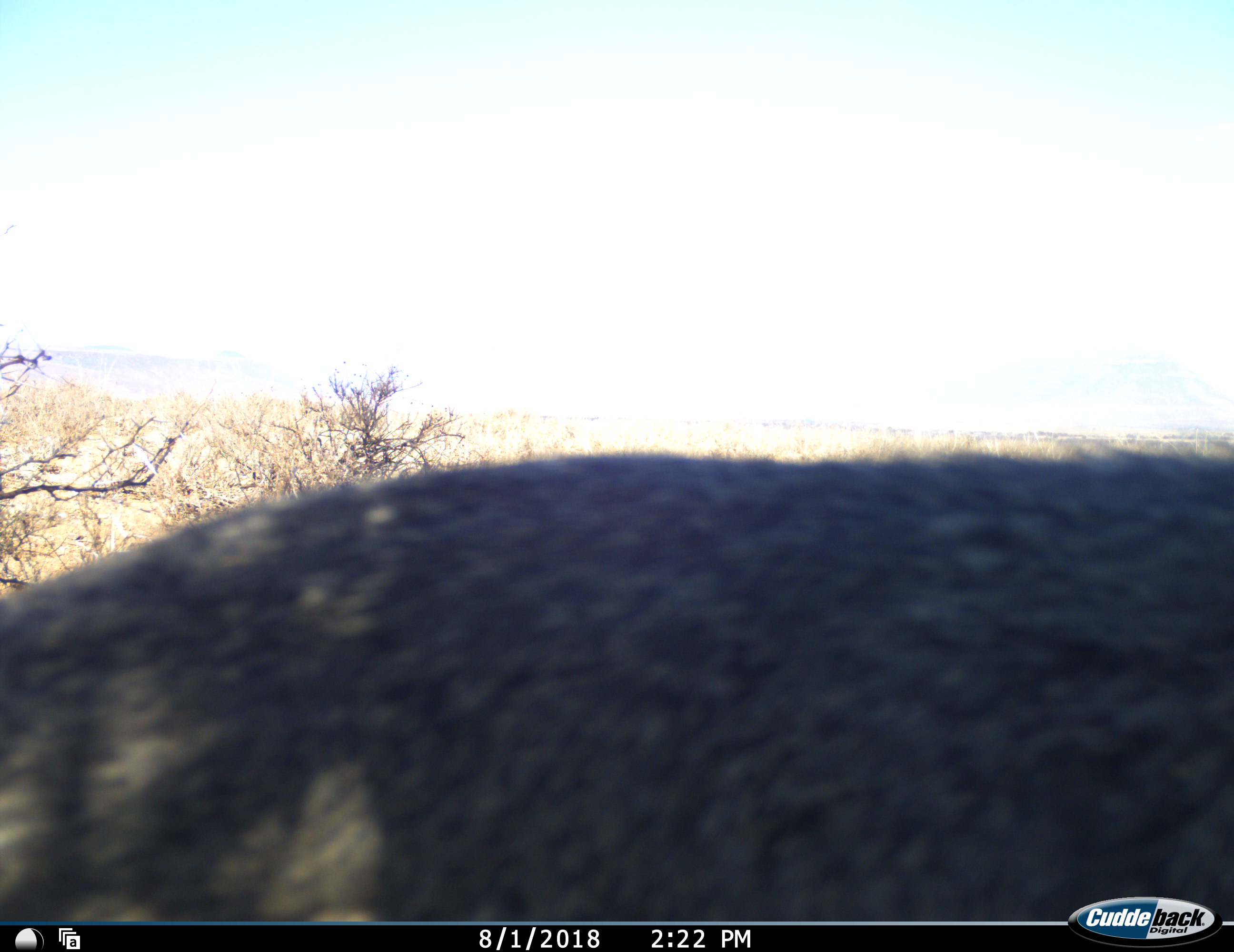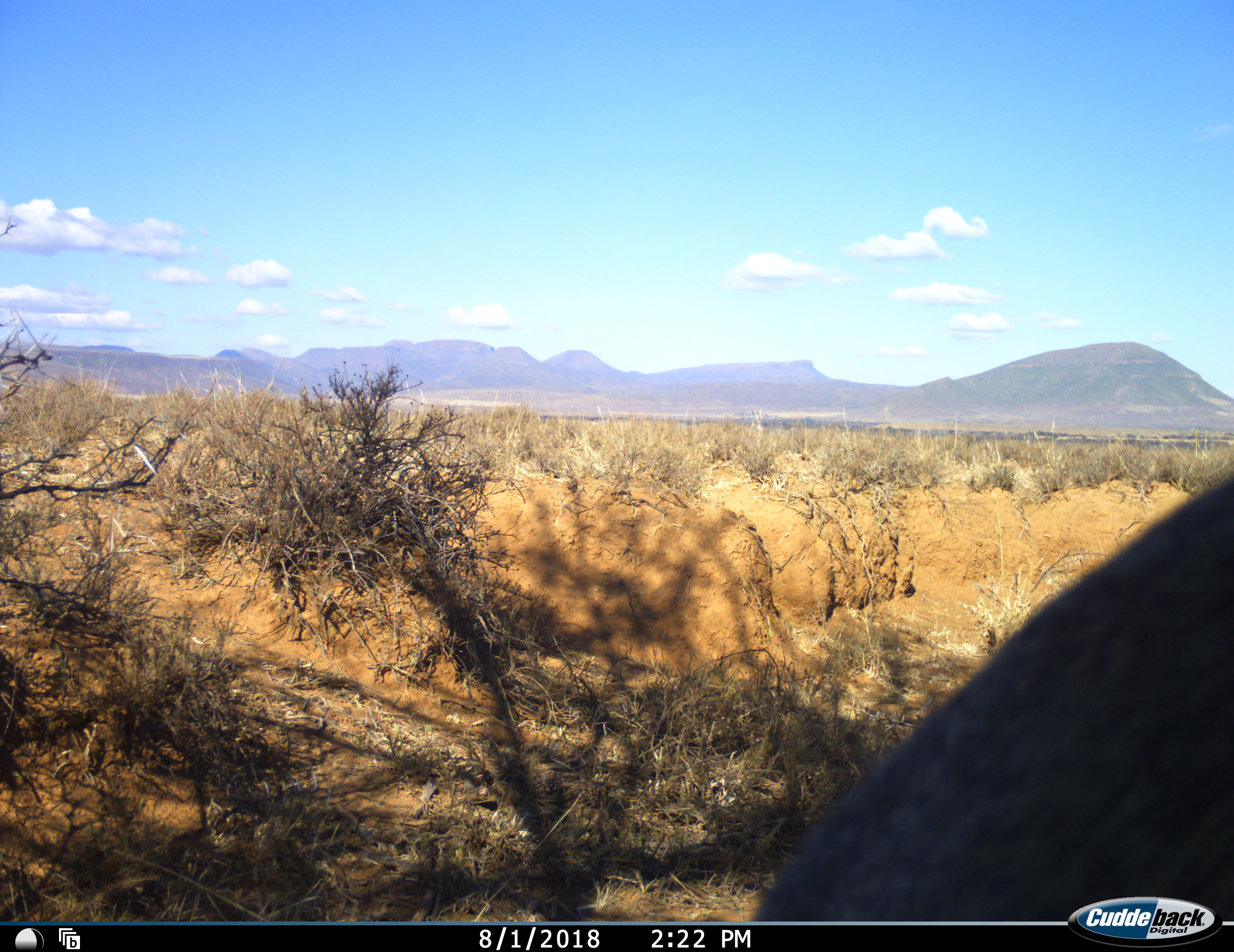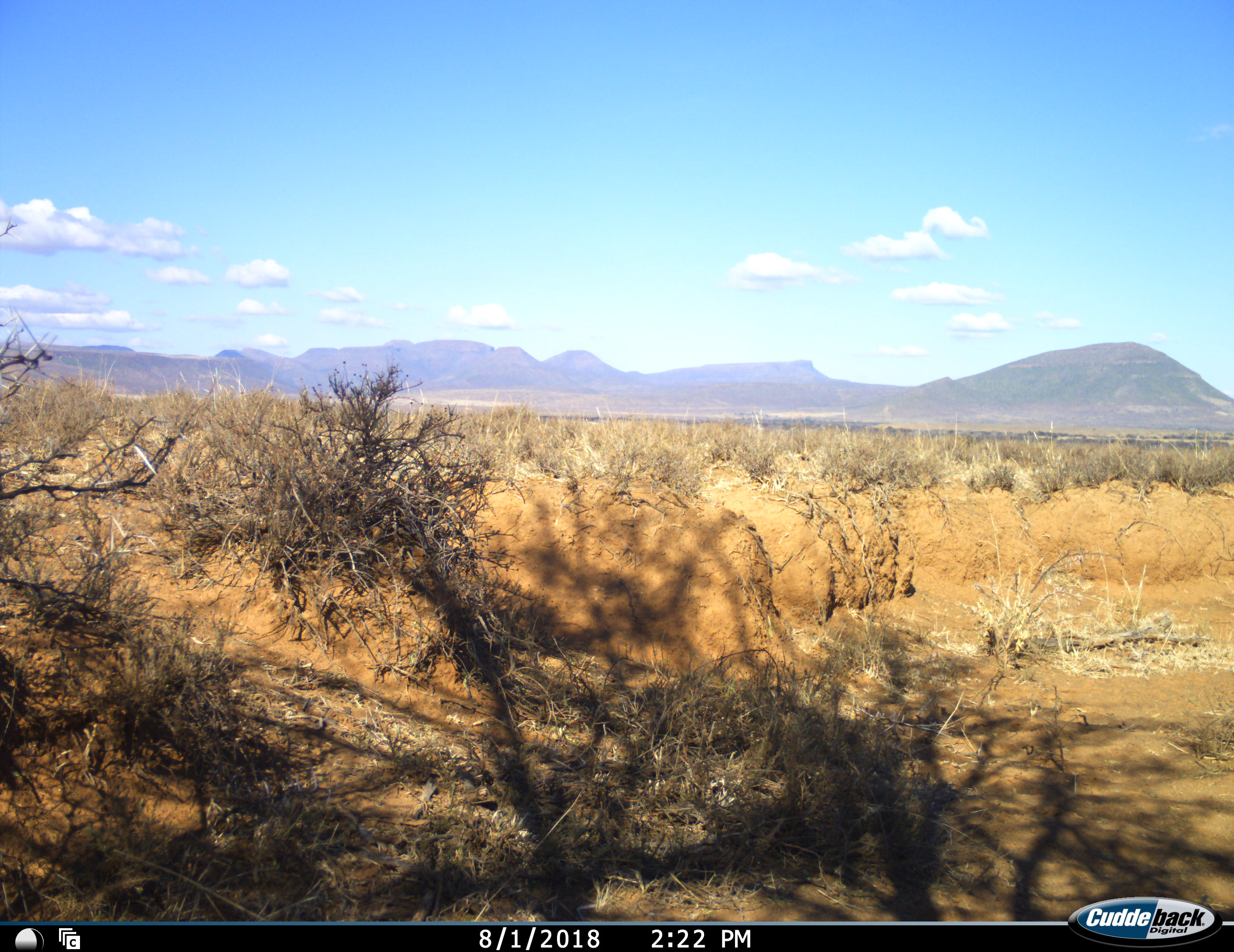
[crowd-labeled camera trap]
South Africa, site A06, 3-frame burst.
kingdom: Animalia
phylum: Chordata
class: Mammalia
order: Primates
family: Cercopithecidae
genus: Chlorocebus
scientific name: Chlorocebus pygerythrus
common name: vervet monkey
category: monkeyvervet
Monkeyvervet (vervet monkey) (Chlorocebus pygerythrus), count 1. Behavior (volunteer vote fractions): standing 0%, resting 0%, moving 100%, interacting 0%. Young present (vote fraction): 0%. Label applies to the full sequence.